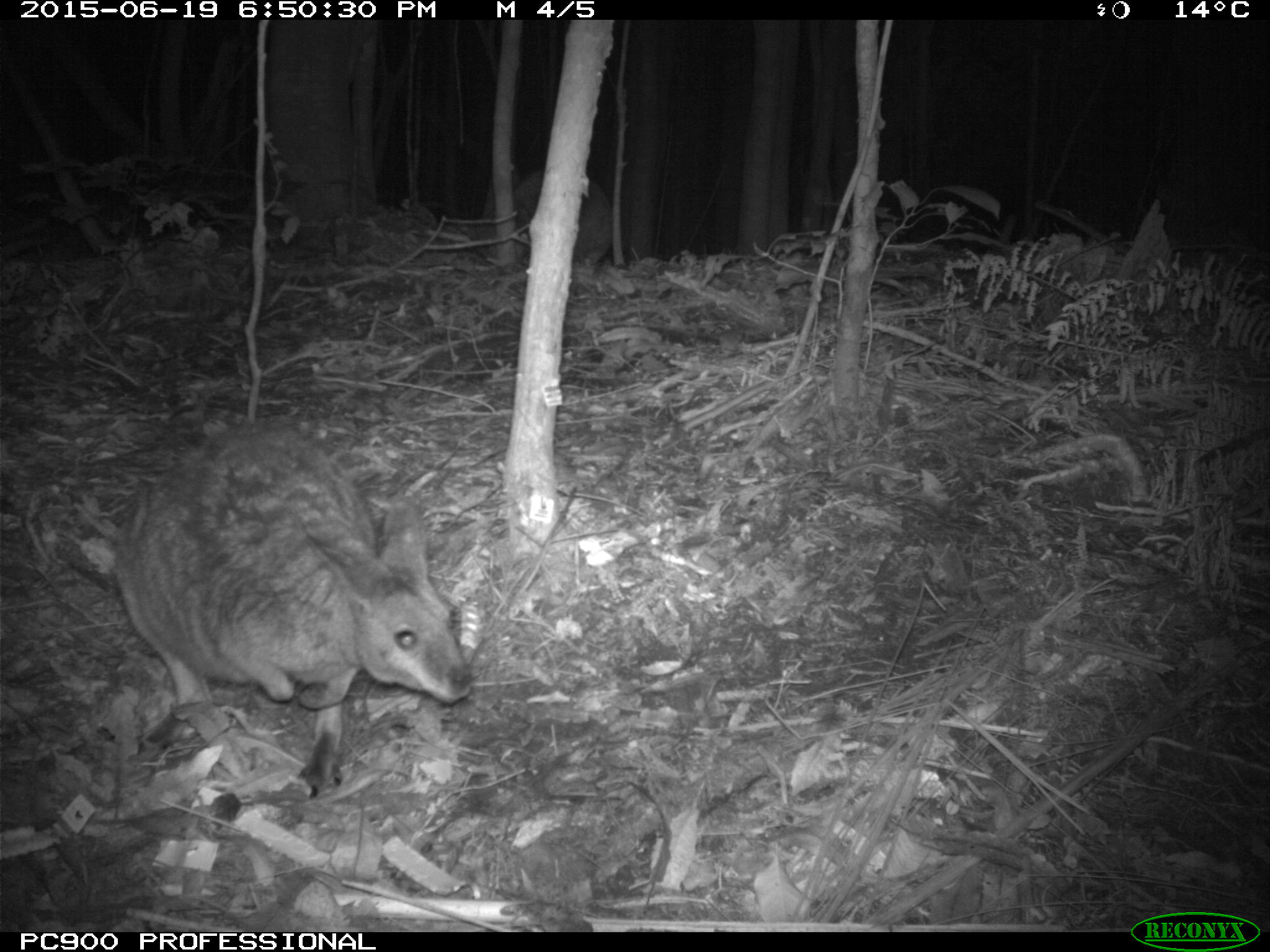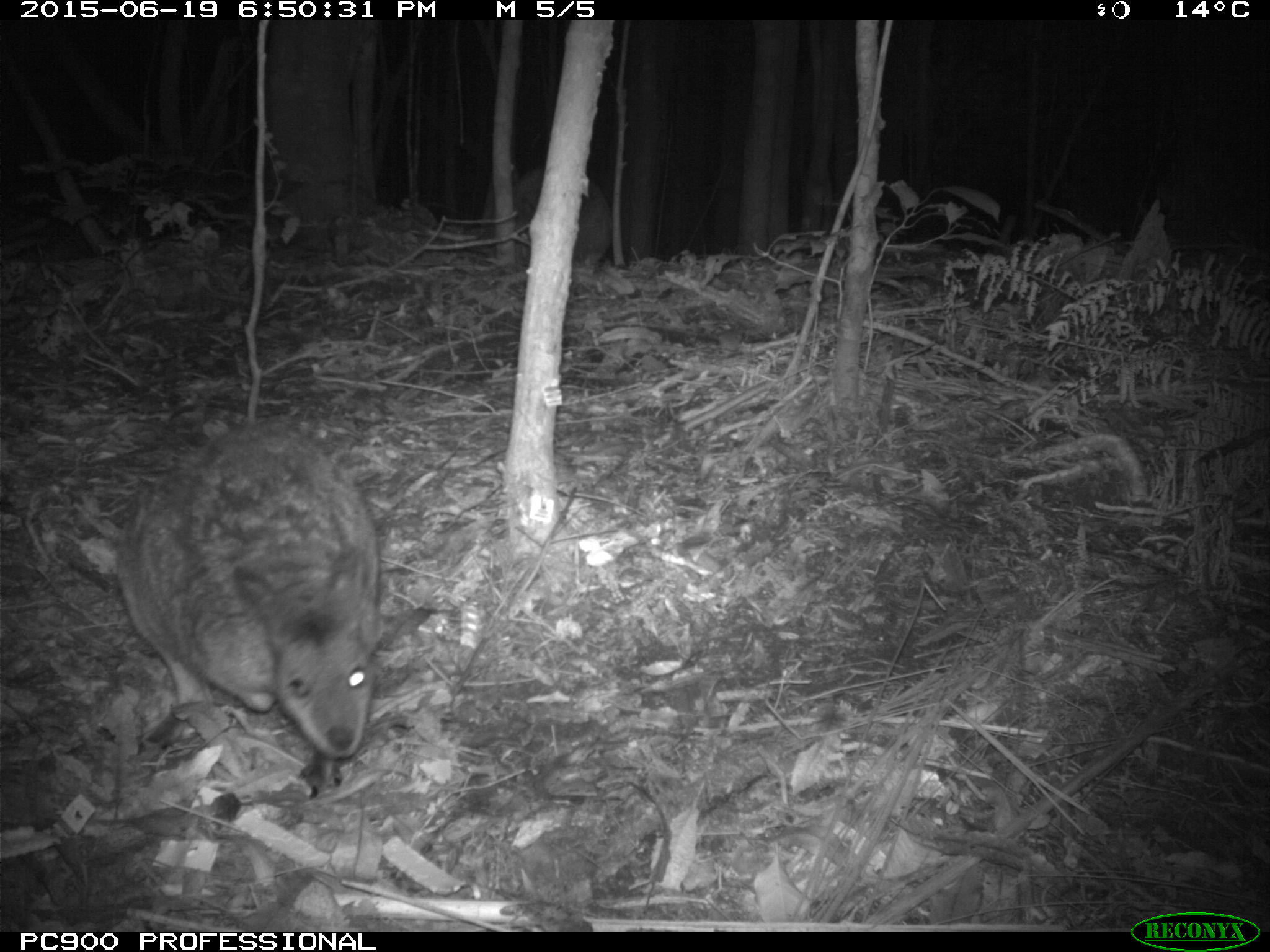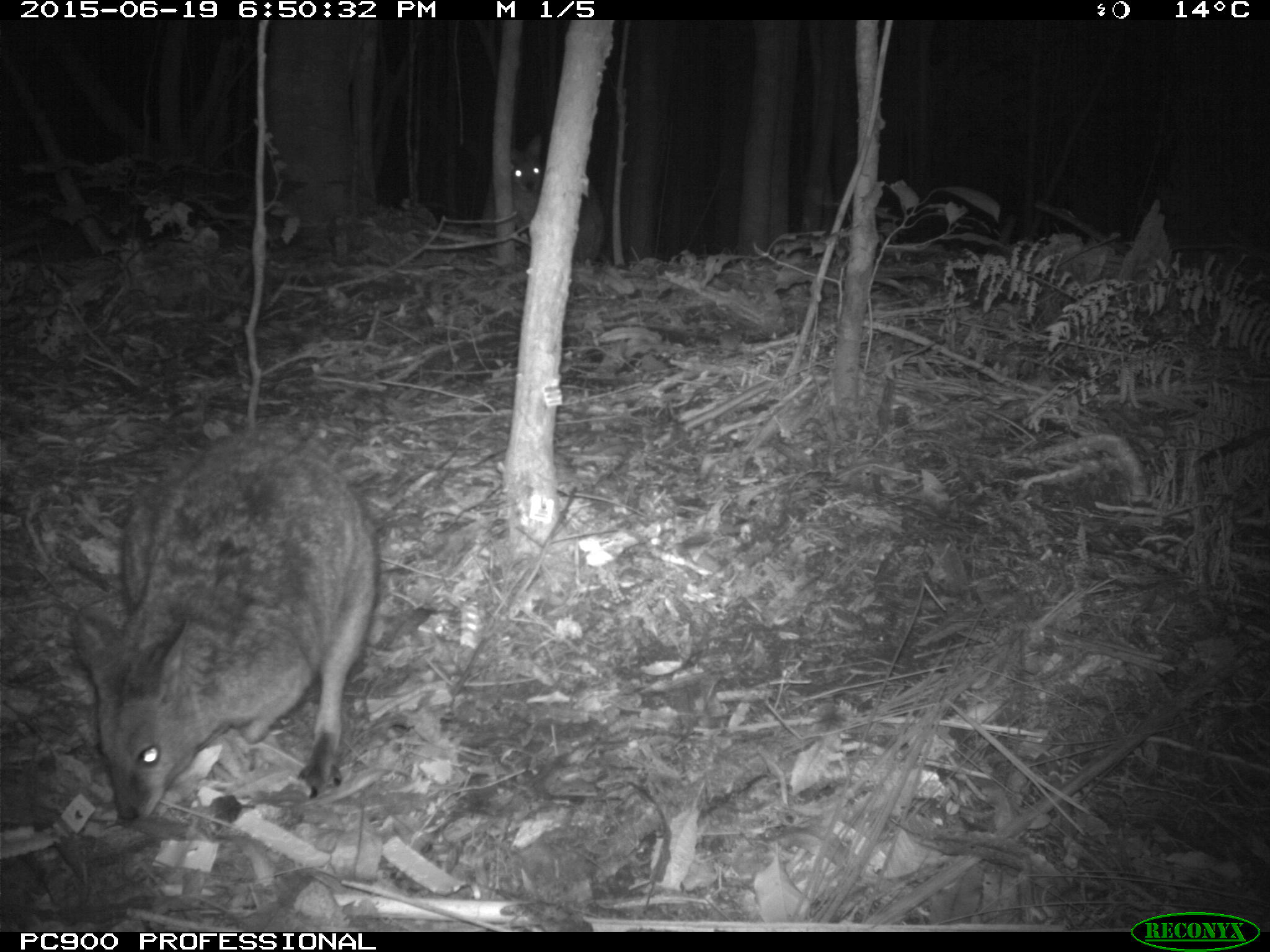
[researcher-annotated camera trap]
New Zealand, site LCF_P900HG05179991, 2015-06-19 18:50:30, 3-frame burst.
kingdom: Animalia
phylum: Chordata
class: Mammalia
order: Diprotodontia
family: Macropodidae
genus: Notamacropus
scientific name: Notamacropus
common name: wallaby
Wallaby (Notamacropus).